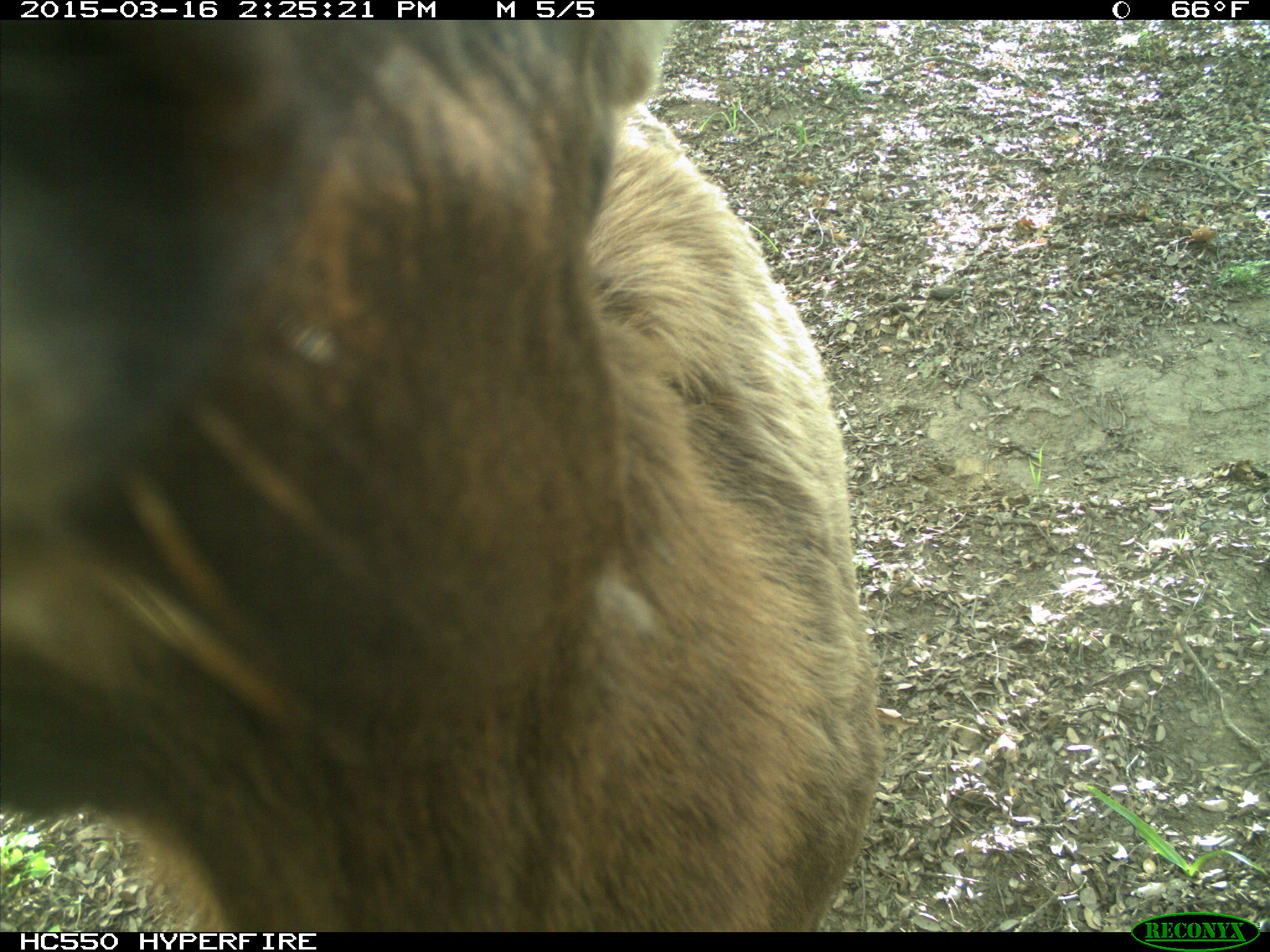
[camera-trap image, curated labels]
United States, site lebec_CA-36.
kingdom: Animalia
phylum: Chordata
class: Mammalia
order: Artiodactyla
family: Cervidae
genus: Cervus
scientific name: Cervus canadensis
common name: elk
Cervus canadensis (elk).